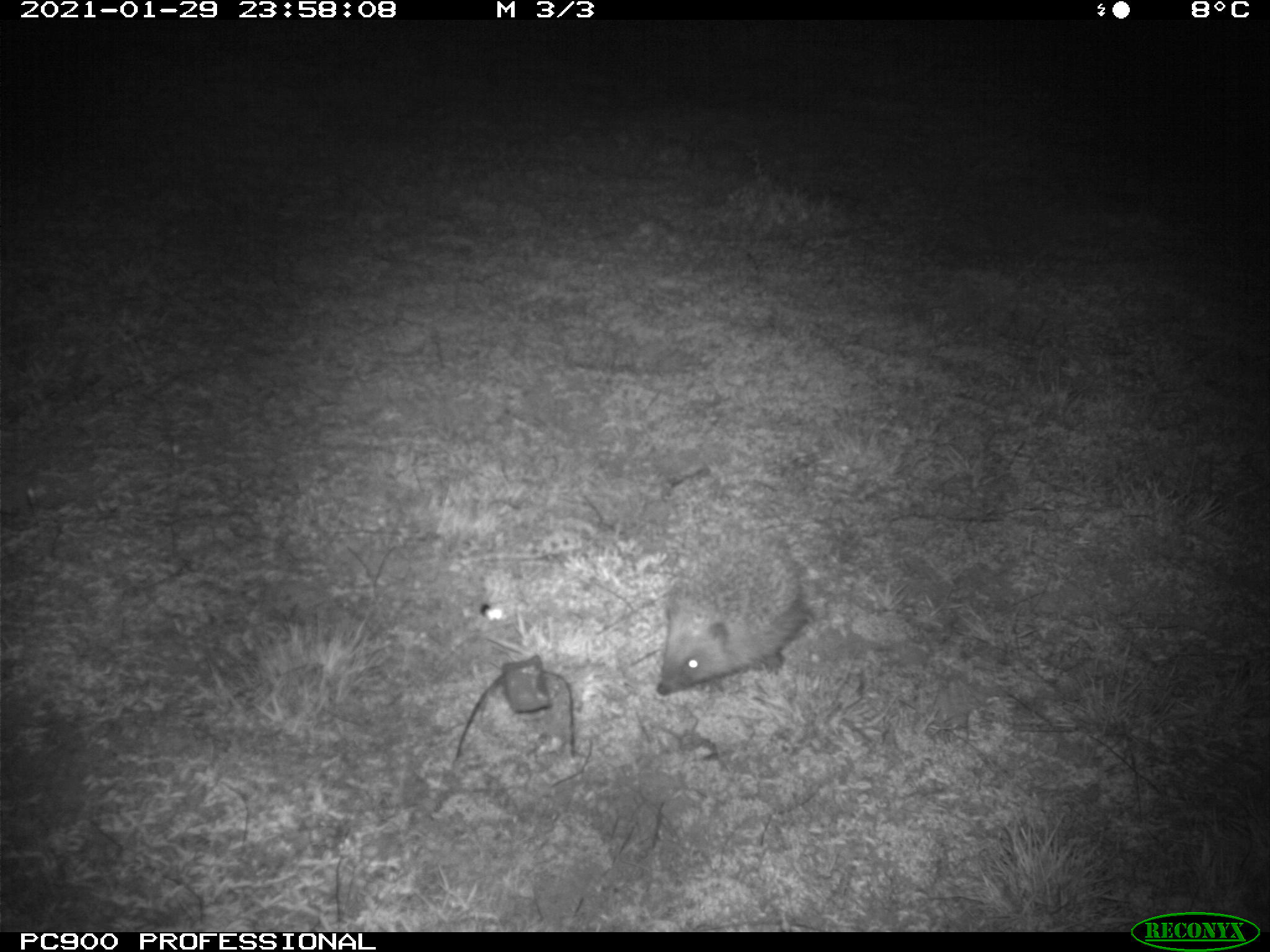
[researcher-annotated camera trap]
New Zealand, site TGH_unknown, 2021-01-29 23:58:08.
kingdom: Animalia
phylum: Chordata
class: Mammalia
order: Eulipotyphla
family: Erinaceidae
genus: Erinaceus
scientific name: Erinaceus europaeus europaeus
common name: european hedgehog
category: hedgehog